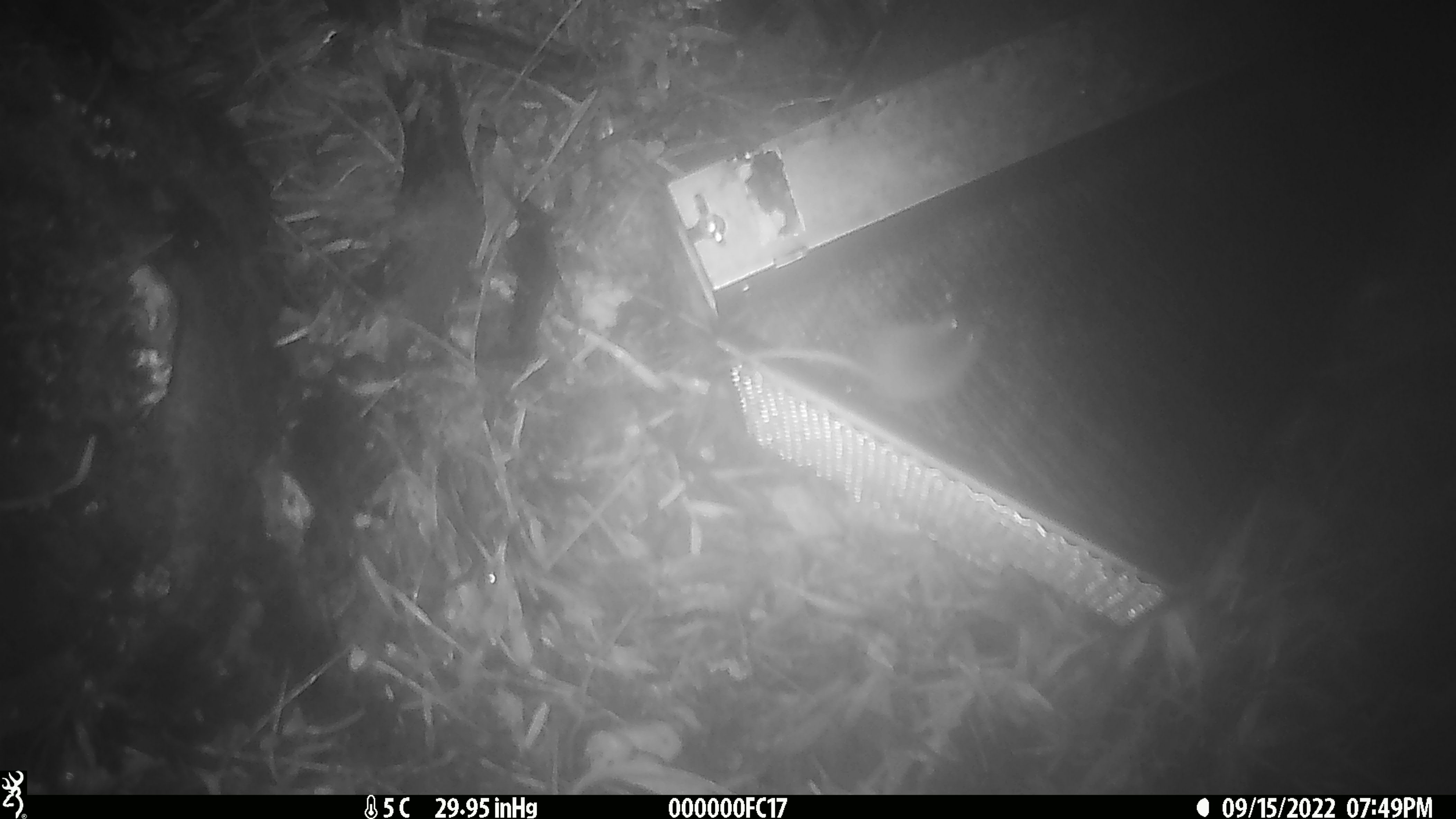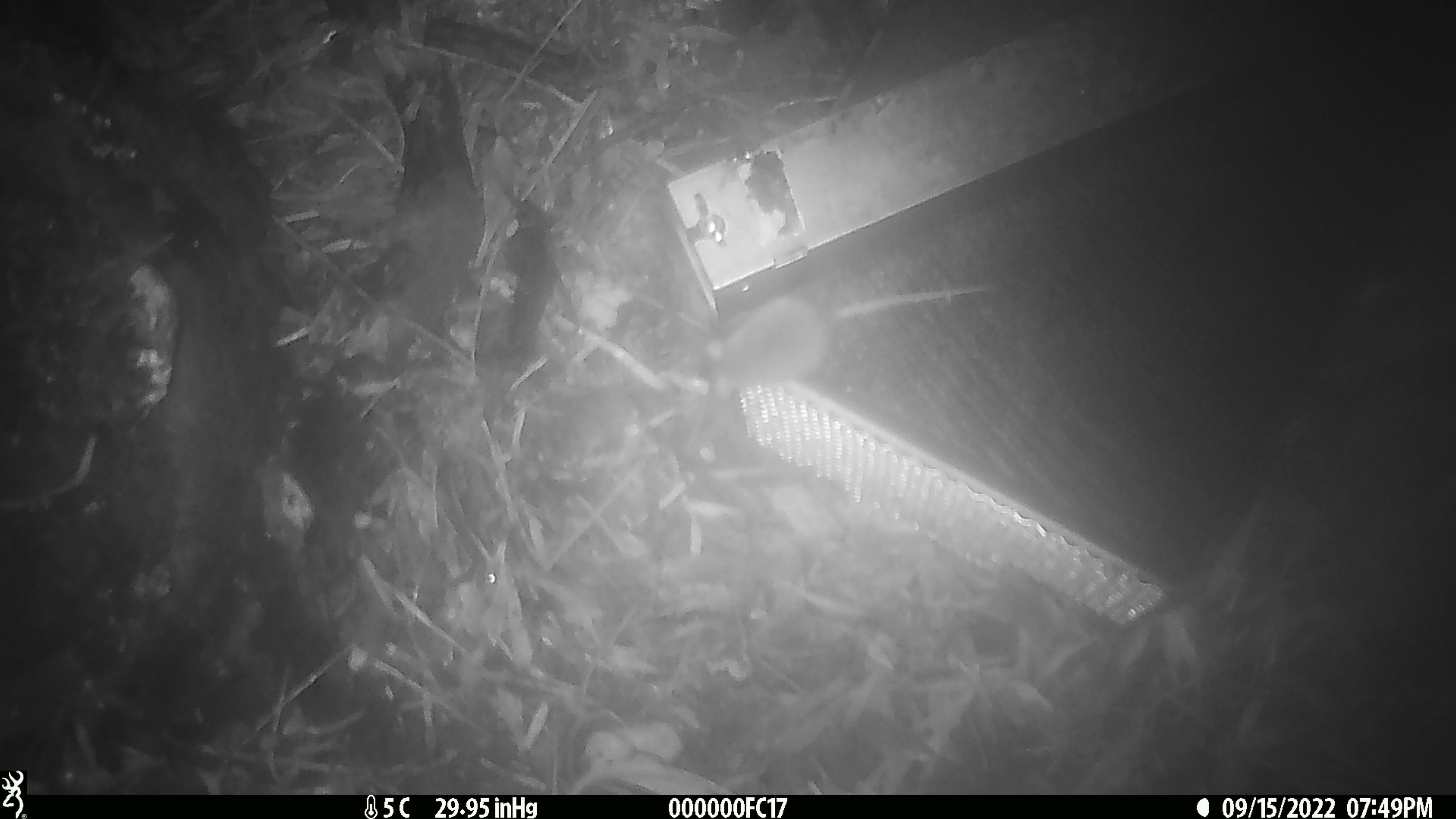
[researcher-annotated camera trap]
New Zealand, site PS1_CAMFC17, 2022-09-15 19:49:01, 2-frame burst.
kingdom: Animalia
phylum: Chordata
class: Mammalia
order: Rodentia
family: Muridae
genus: Mus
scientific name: Mus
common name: mouse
Mouse (Mus).